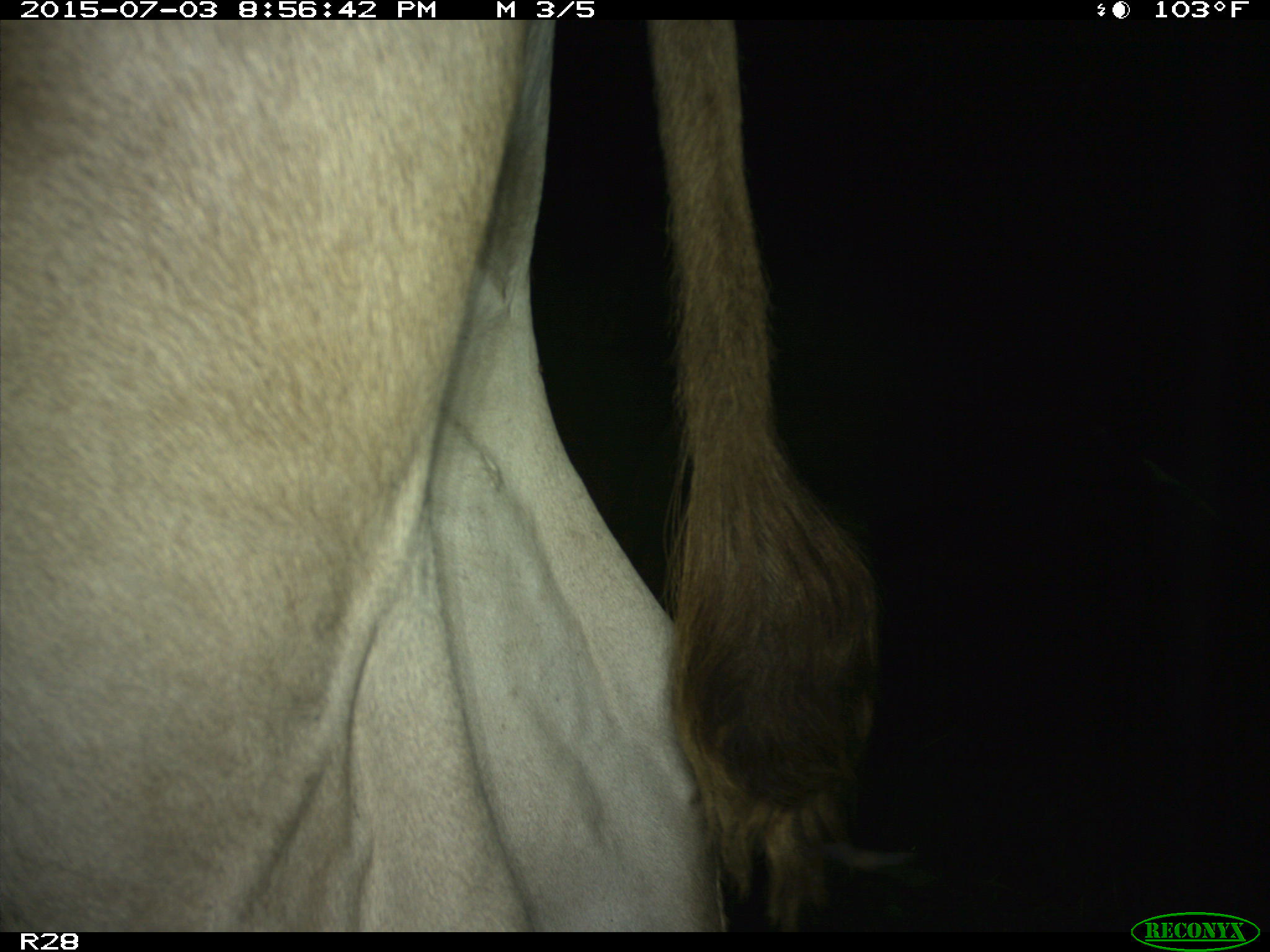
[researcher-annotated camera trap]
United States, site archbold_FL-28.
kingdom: Animalia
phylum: Chordata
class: Mammalia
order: Artiodactyla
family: Bovidae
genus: Bos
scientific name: Bos taurus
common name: domestic cow